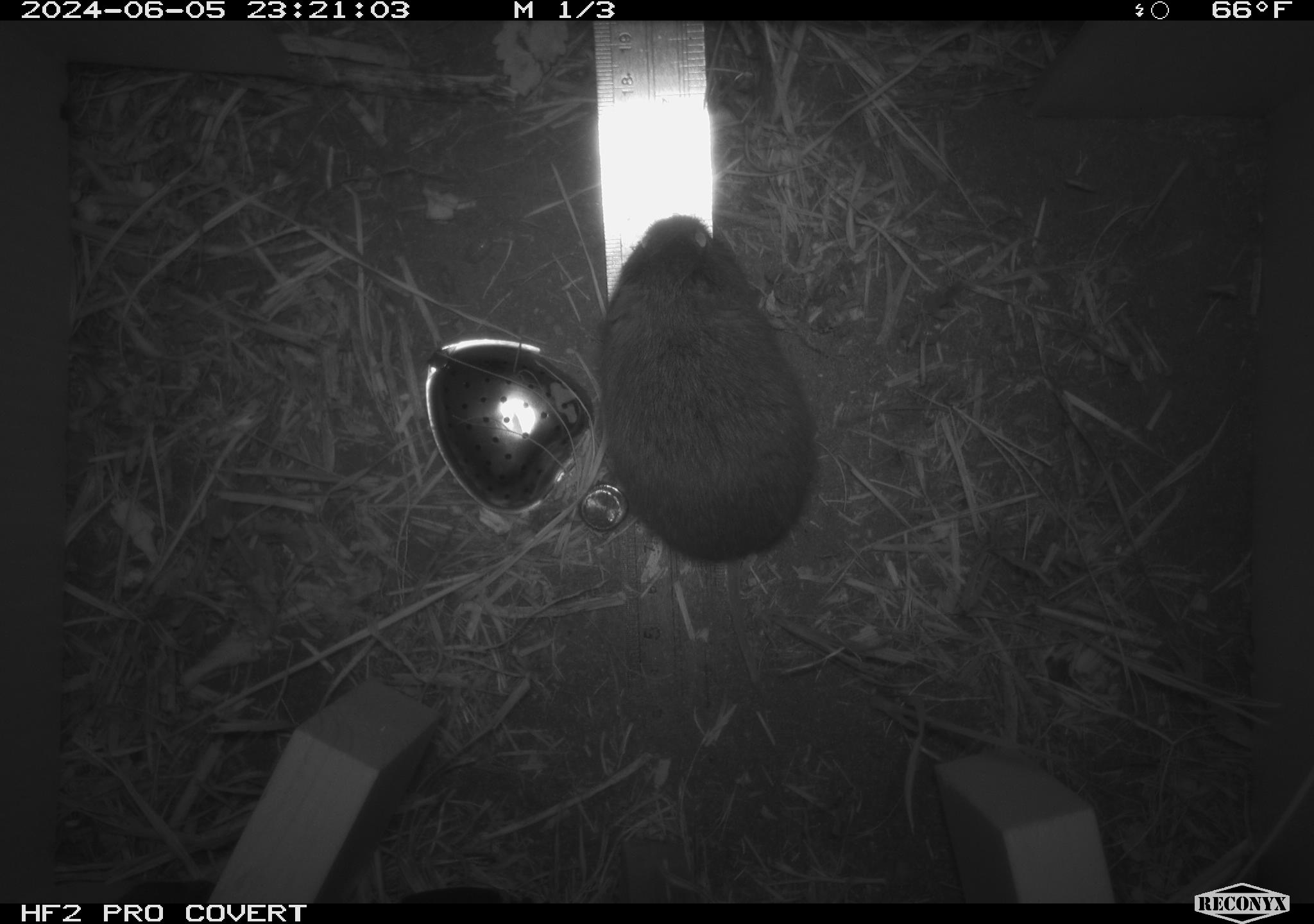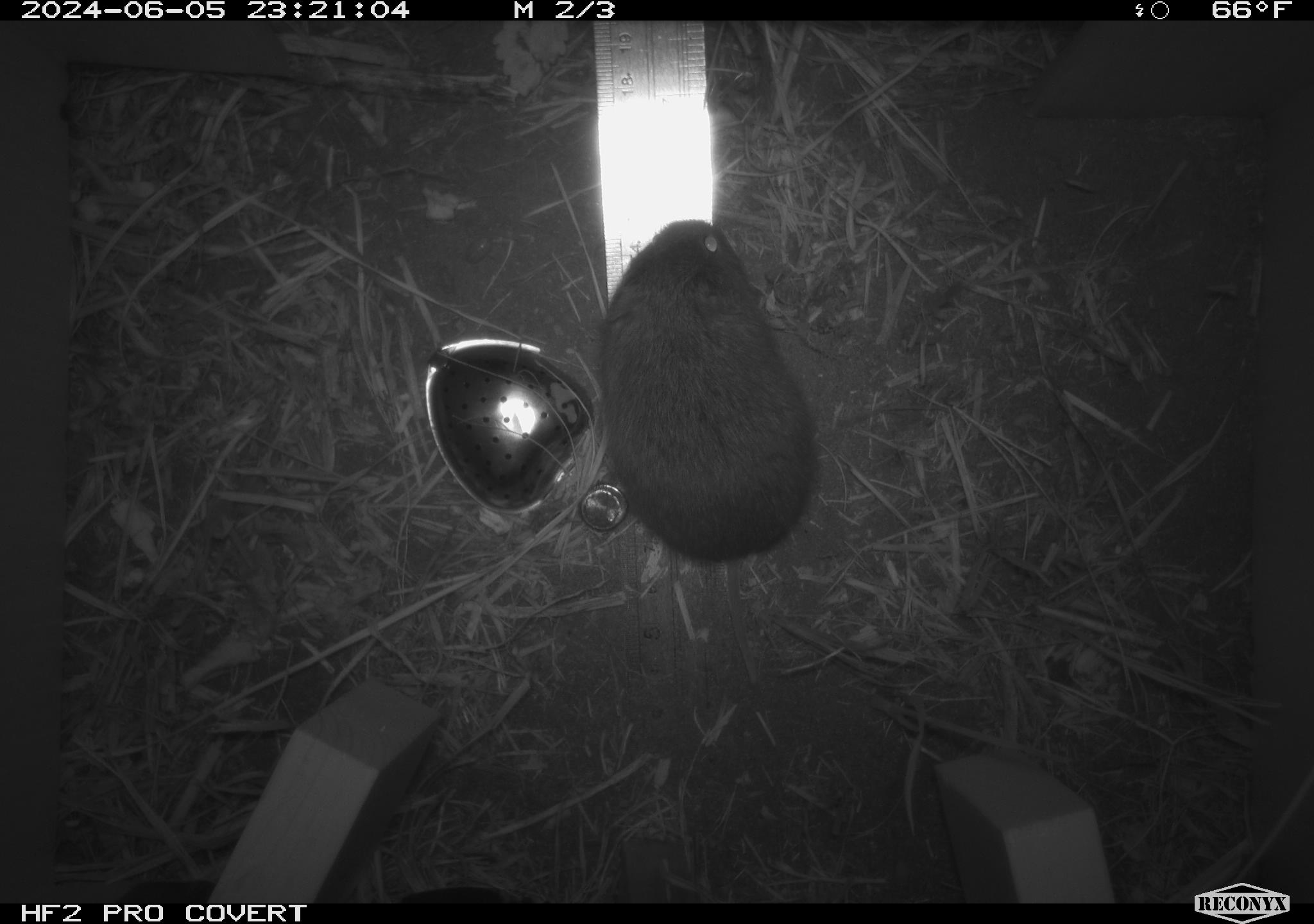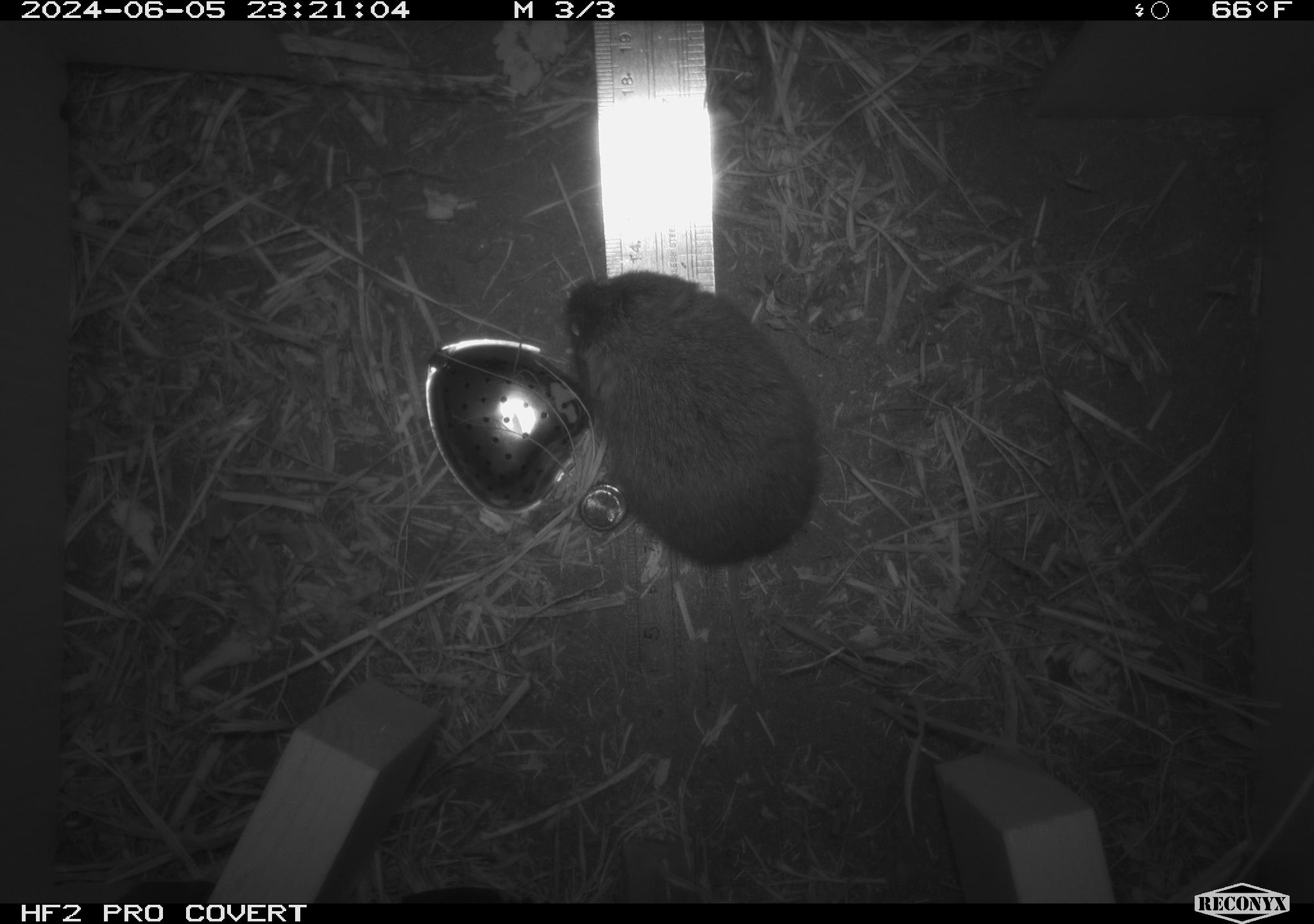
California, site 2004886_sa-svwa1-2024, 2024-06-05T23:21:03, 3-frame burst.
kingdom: Animalia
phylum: Chordata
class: Mammalia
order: Rodentia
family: Cricetidae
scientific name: Arvicolinae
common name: voles, lemmings, and muskrats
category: arvicolinae subfamily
Arvicolinae subfamily (voles, lemmings, and muskrats) (Arvicolinae).